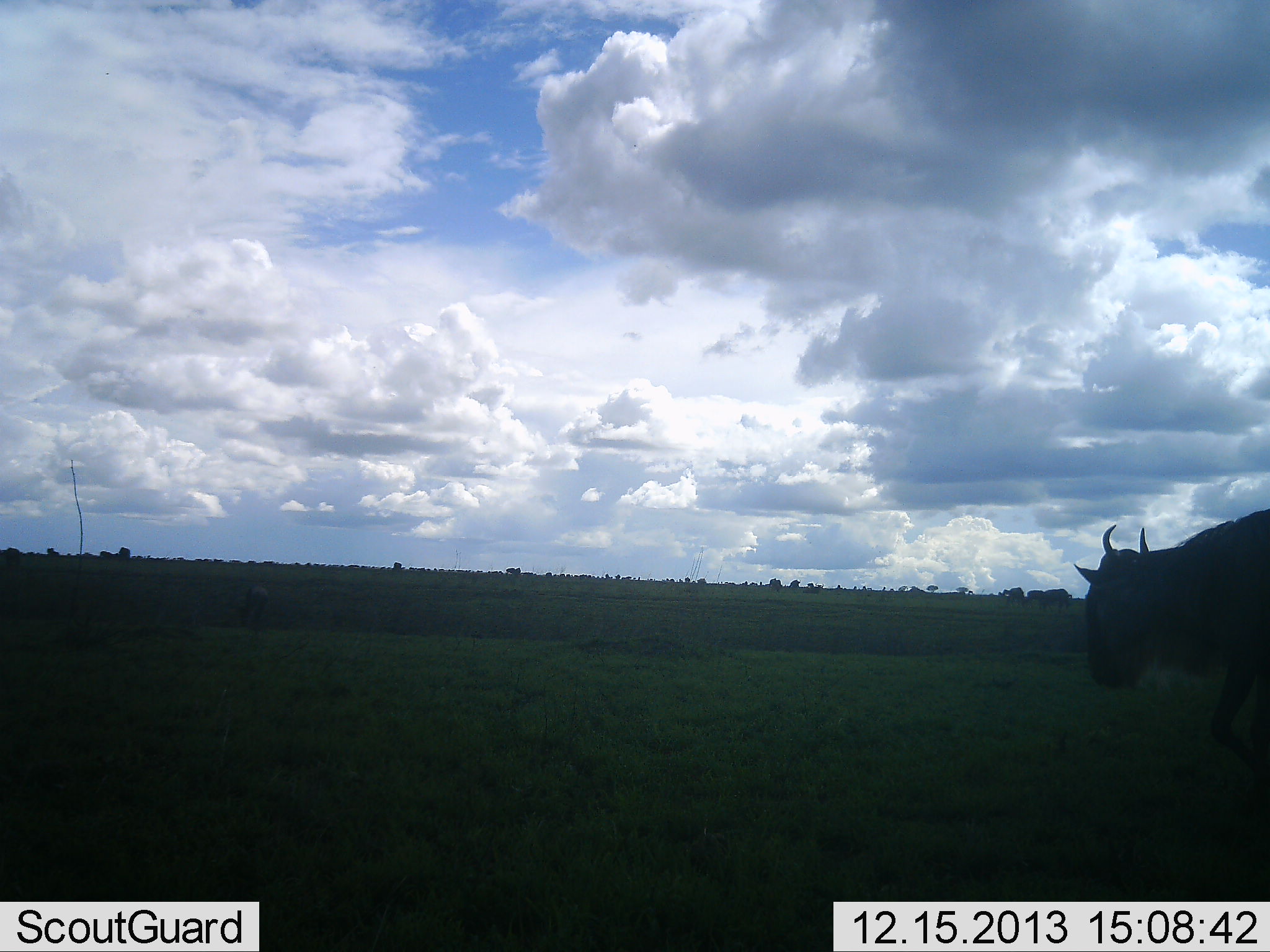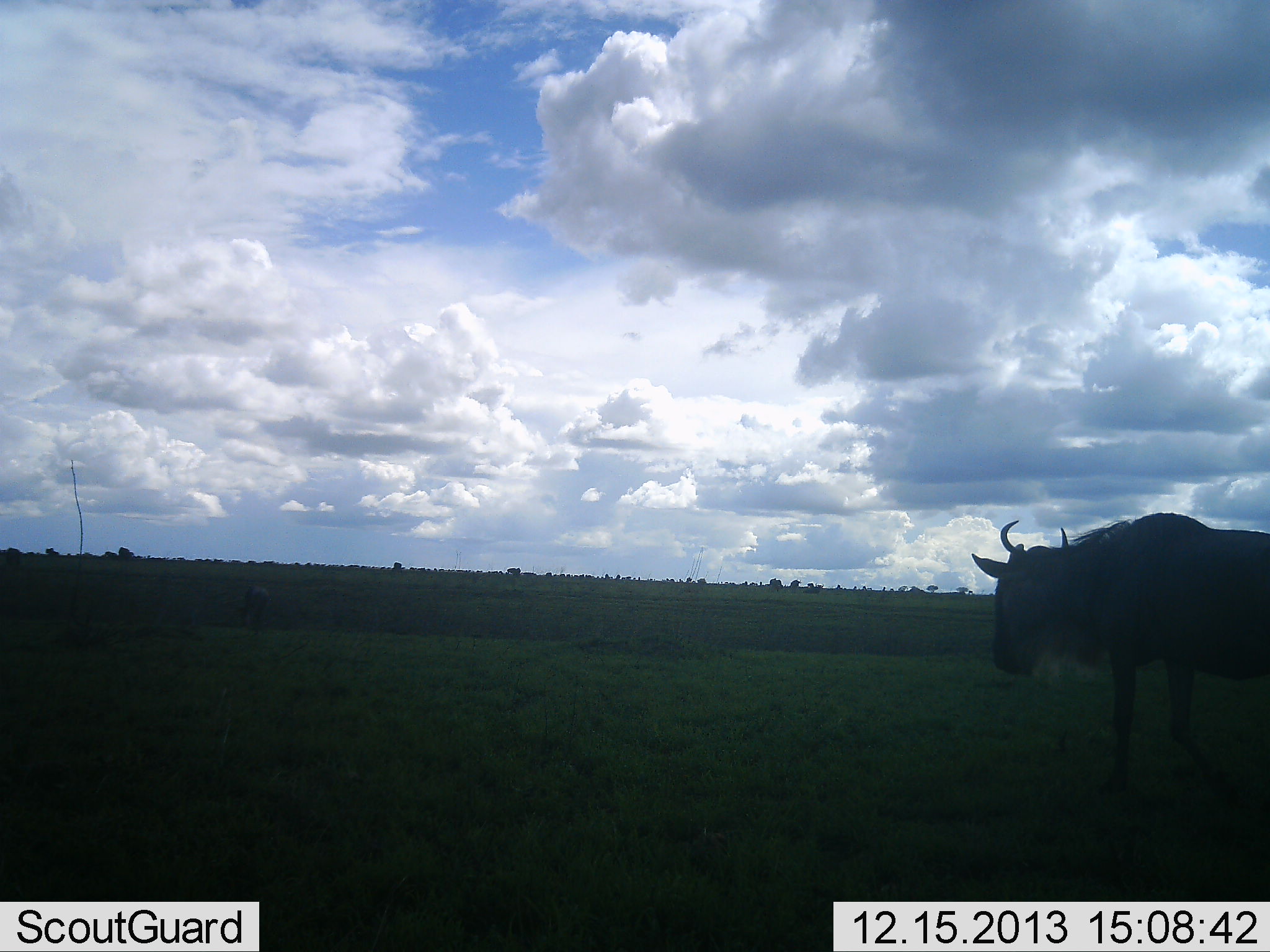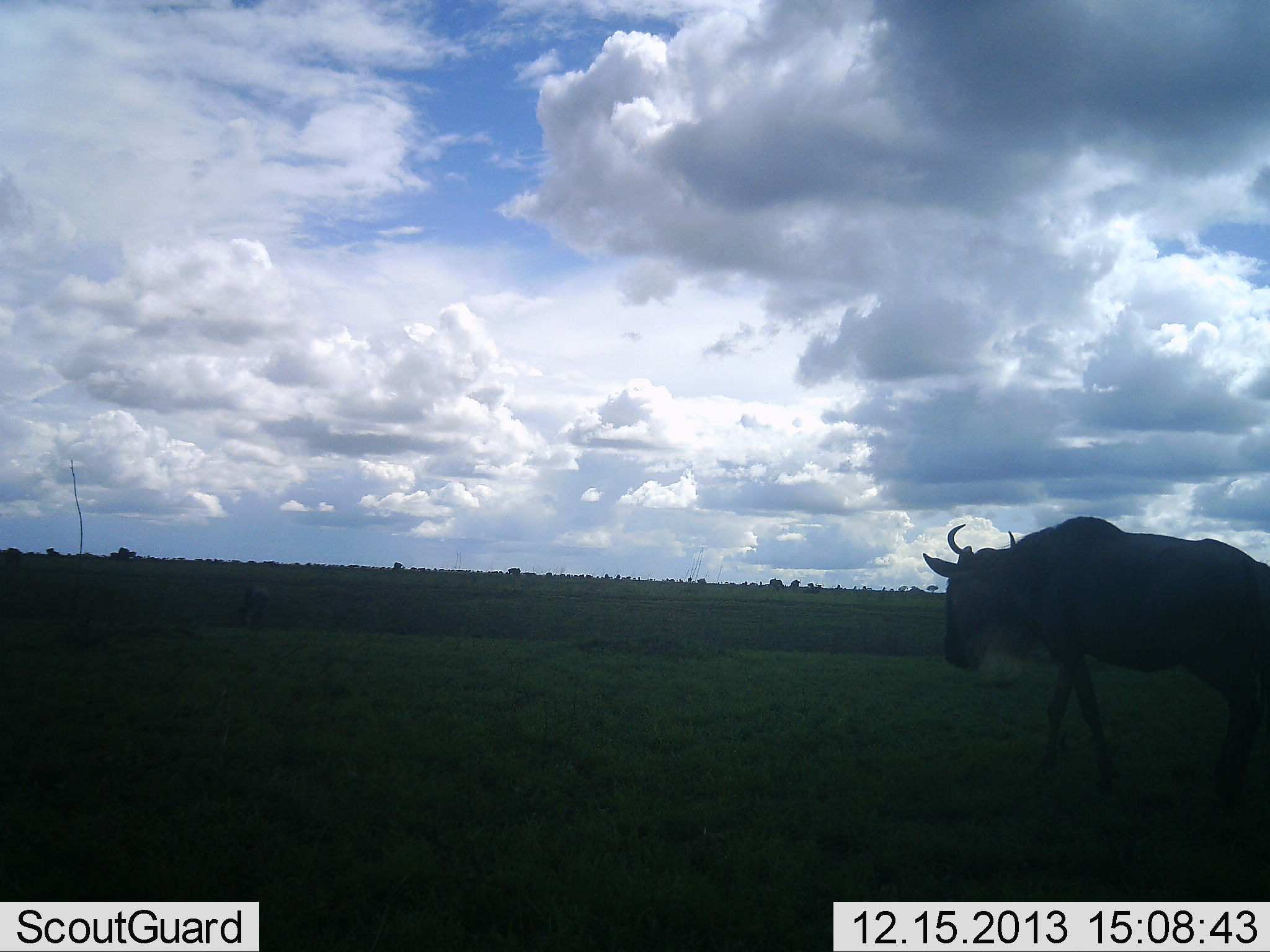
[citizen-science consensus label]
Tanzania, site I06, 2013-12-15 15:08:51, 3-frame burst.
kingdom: Animalia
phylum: Chordata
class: Mammalia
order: Artiodactyla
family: Bovidae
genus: Connochaetes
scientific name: Connochaetes taurinus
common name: blue wildebeest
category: wildebeest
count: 1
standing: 40%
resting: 0%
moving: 60%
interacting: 0%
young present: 0%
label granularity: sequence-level